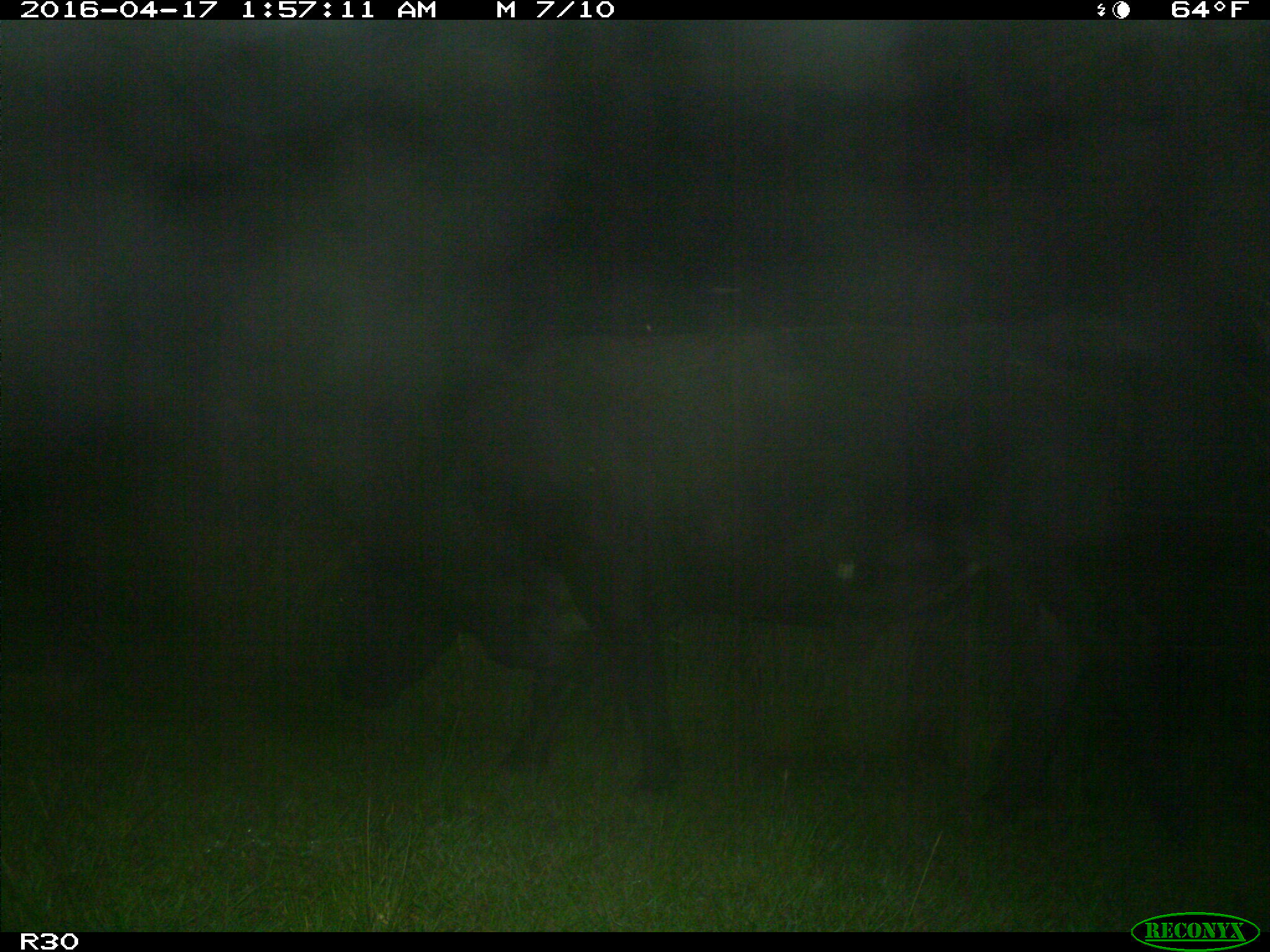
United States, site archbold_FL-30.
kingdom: Animalia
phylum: Chordata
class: Mammalia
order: Artiodactyla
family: Bovidae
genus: Bos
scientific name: Bos taurus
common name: domestic cow